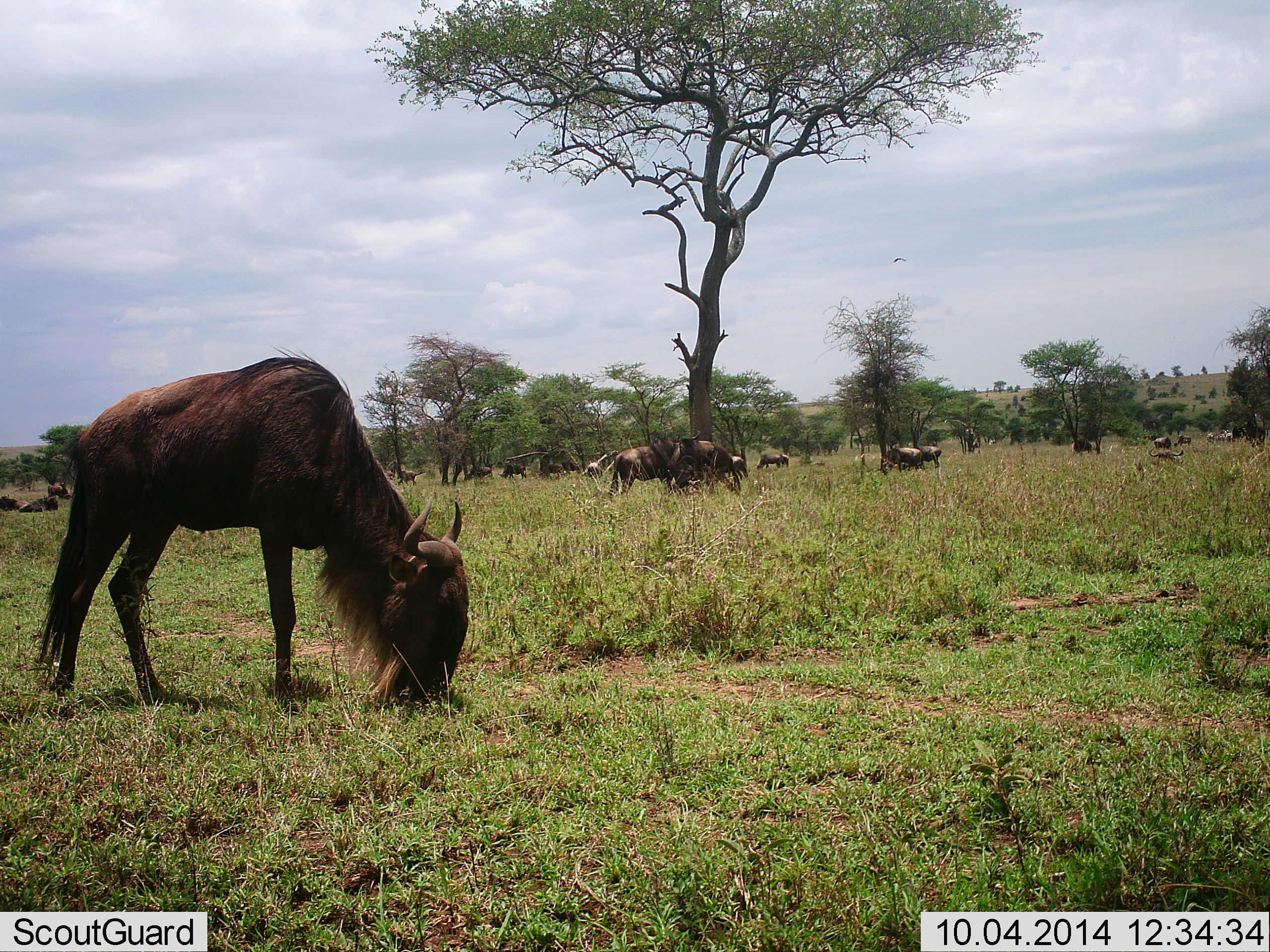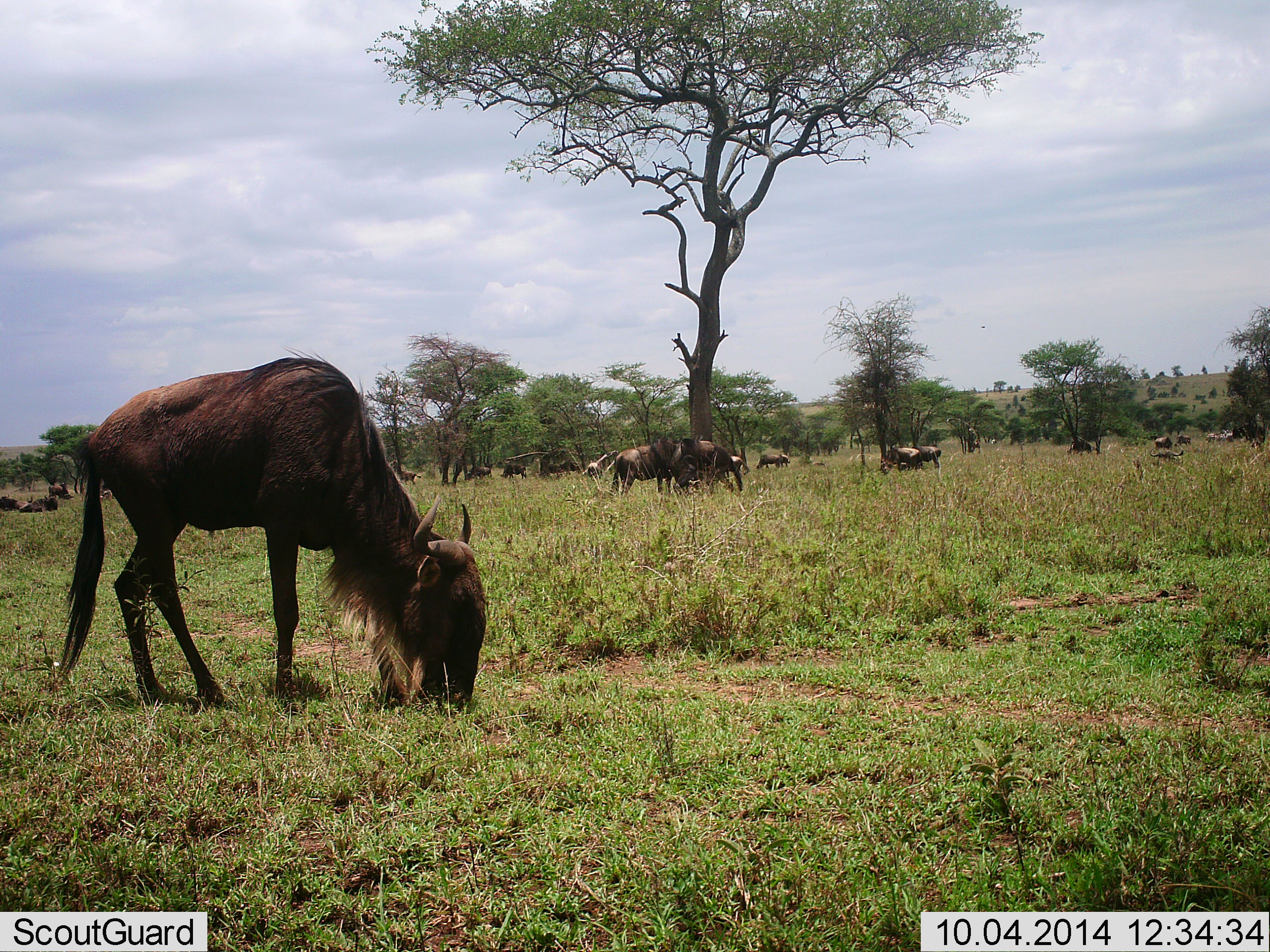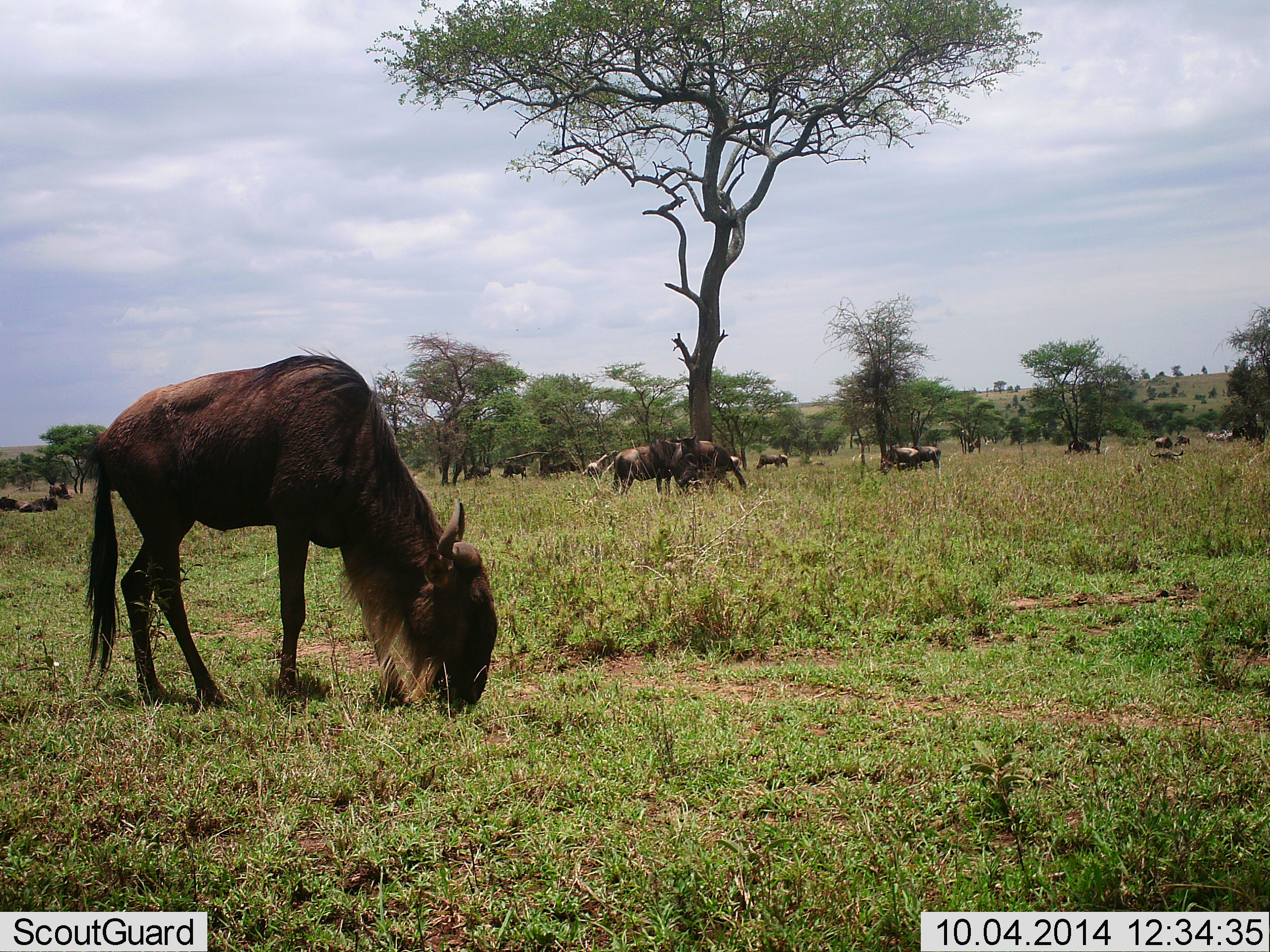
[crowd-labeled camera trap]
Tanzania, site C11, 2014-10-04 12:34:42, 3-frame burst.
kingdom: Animalia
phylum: Chordata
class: Mammalia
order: Artiodactyla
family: Bovidae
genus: Connochaetes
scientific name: Connochaetes taurinus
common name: blue wildebeest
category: wildebeest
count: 11-50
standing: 55%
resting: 27%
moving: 18%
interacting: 0%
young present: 0%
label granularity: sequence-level